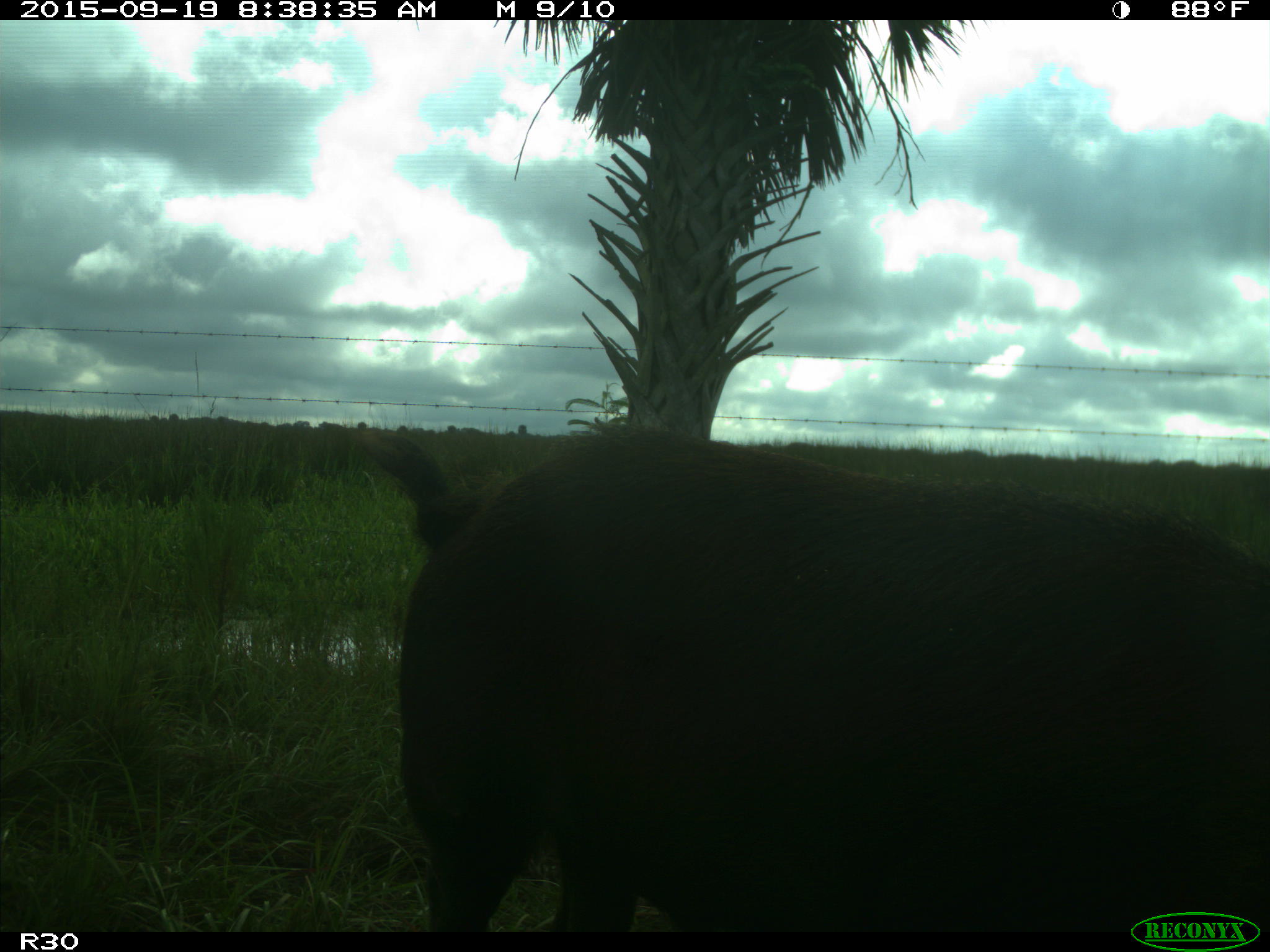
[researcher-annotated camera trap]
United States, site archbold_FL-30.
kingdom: Animalia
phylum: Chordata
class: Mammalia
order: Artiodactyla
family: Suidae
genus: Sus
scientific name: Sus scrofa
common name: wild boar